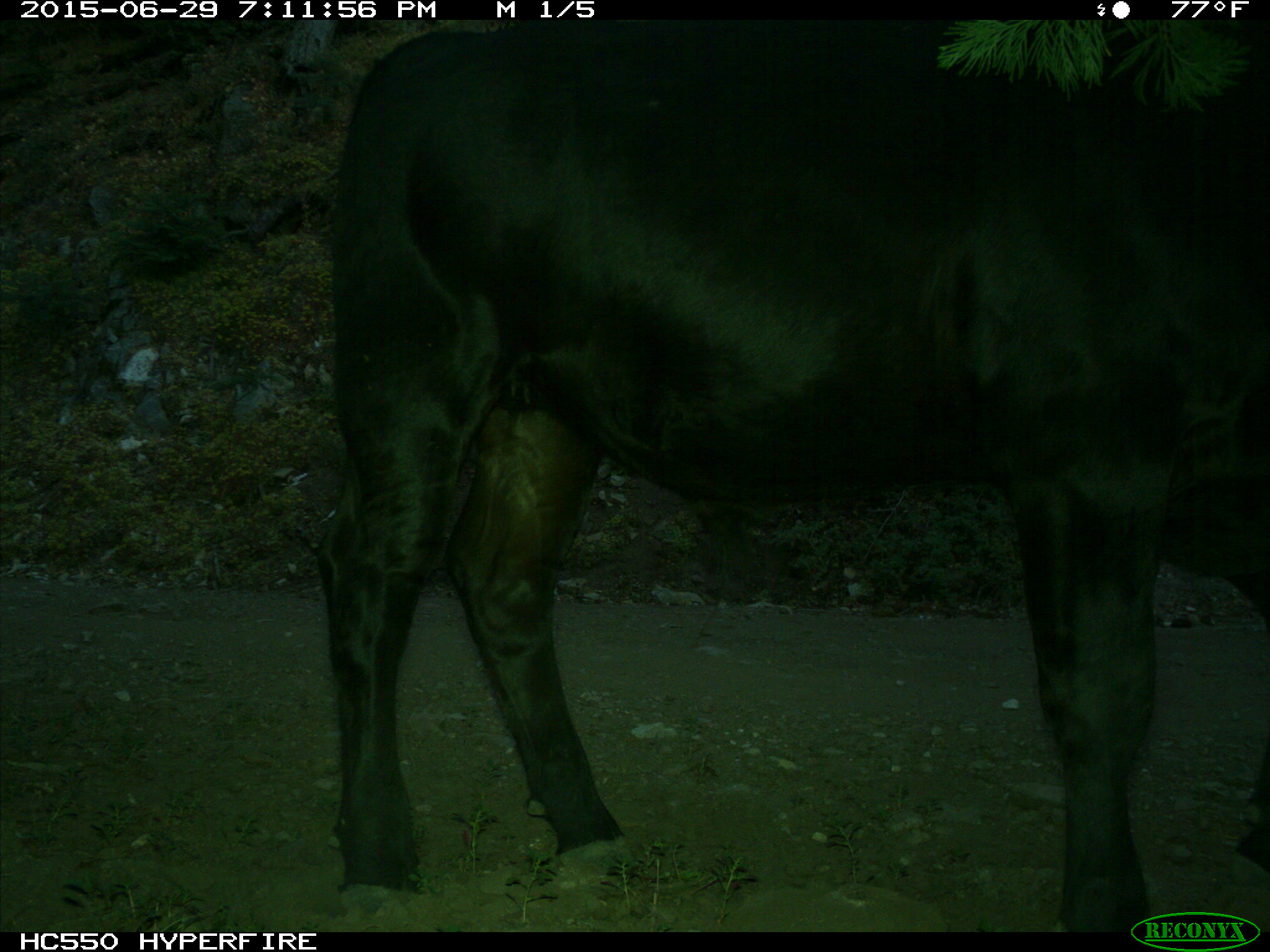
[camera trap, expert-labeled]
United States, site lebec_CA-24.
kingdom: Animalia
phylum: Chordata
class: Mammalia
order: Artiodactyla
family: Bovidae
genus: Bos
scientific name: Bos taurus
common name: domestic cow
Bos taurus (domestic cow).